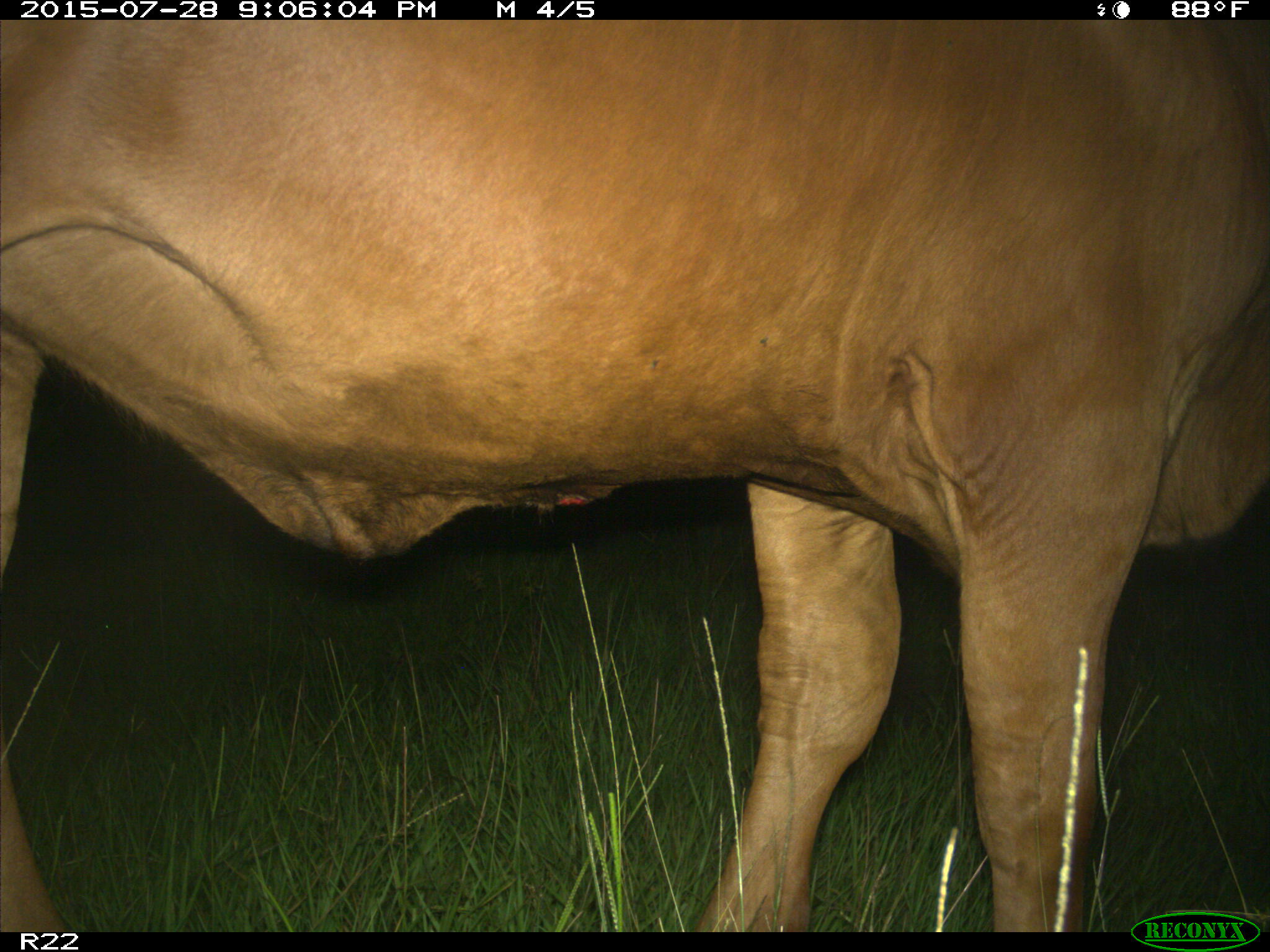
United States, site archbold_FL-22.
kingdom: Animalia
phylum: Chordata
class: Mammalia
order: Artiodactyla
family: Bovidae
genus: Bos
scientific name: Bos taurus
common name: domestic cow